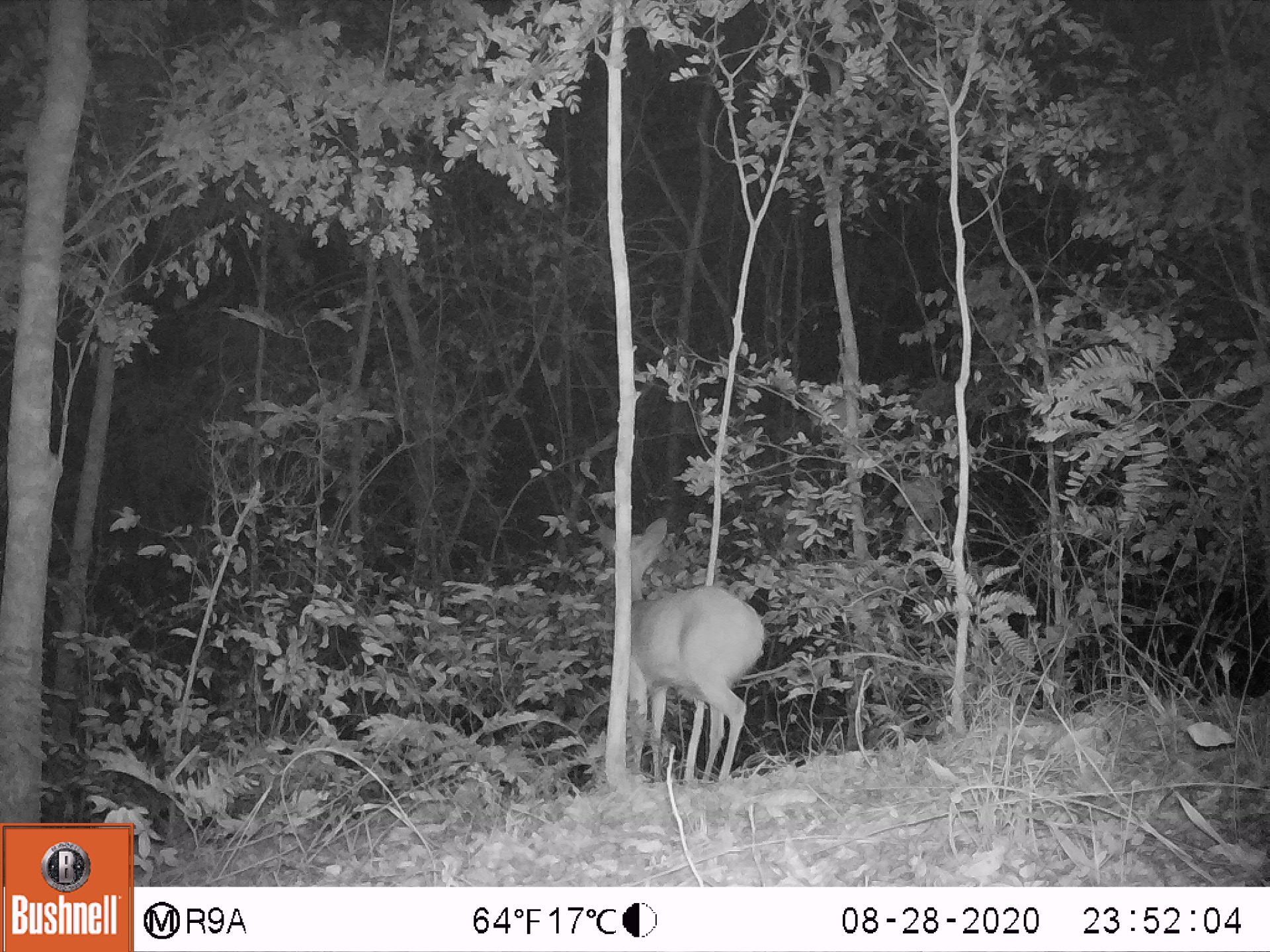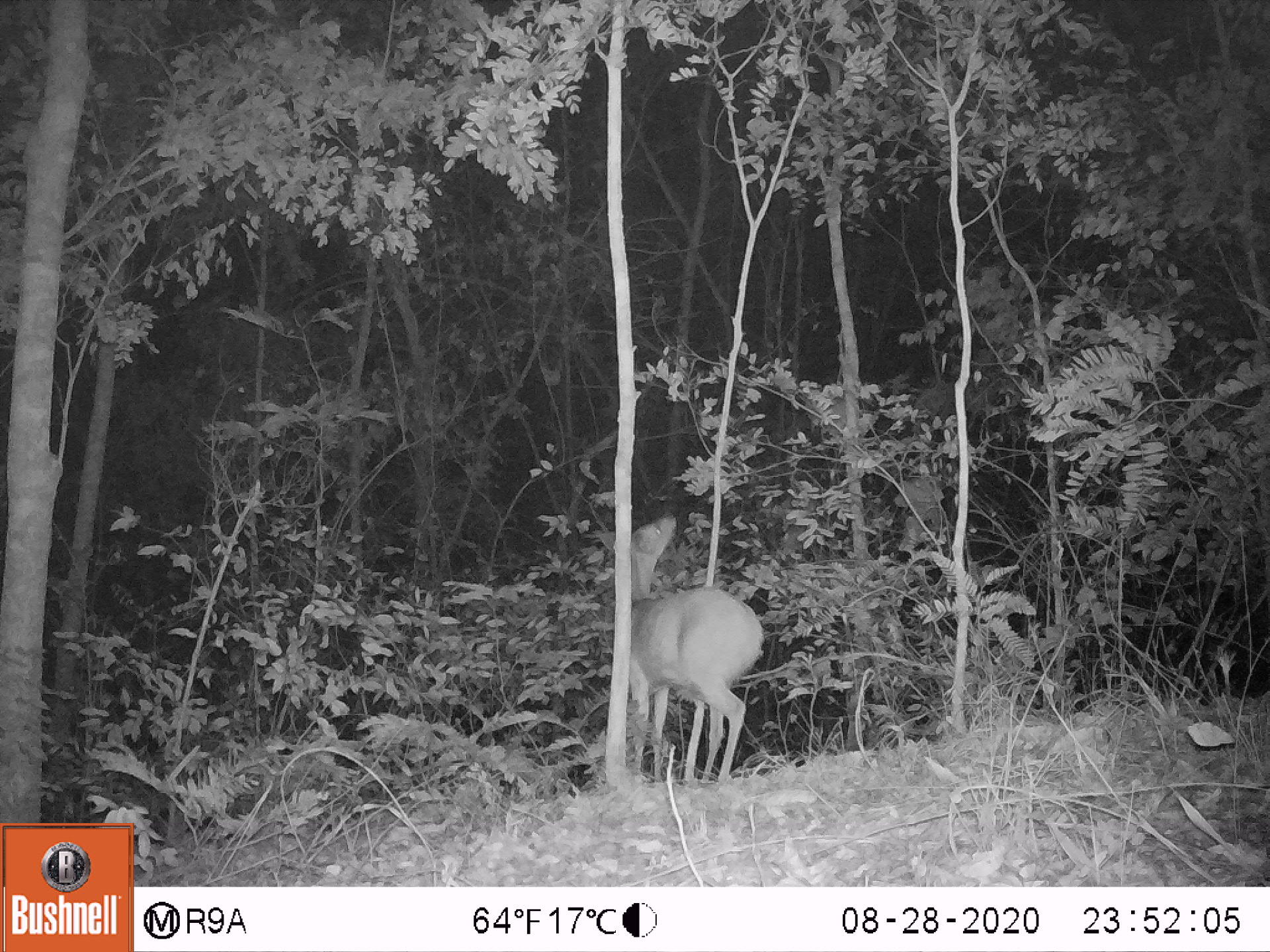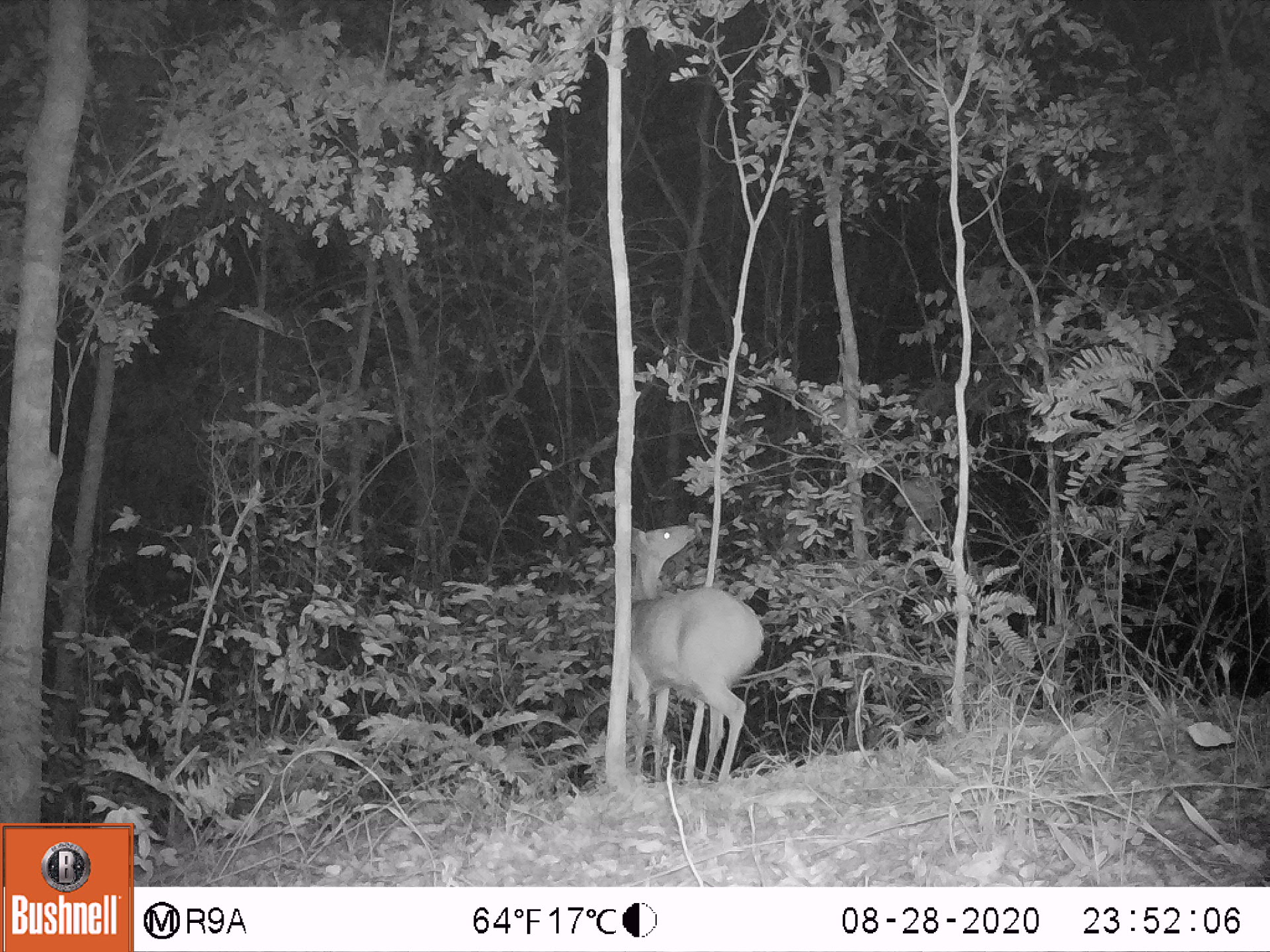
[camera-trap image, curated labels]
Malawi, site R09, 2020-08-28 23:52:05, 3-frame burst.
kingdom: Animalia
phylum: Chordata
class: Mammalia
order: Artiodactyla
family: Bovidae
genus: Tragelaphus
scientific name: Tragelaphus sylvaticus sylvaticus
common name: cape bushbuck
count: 1